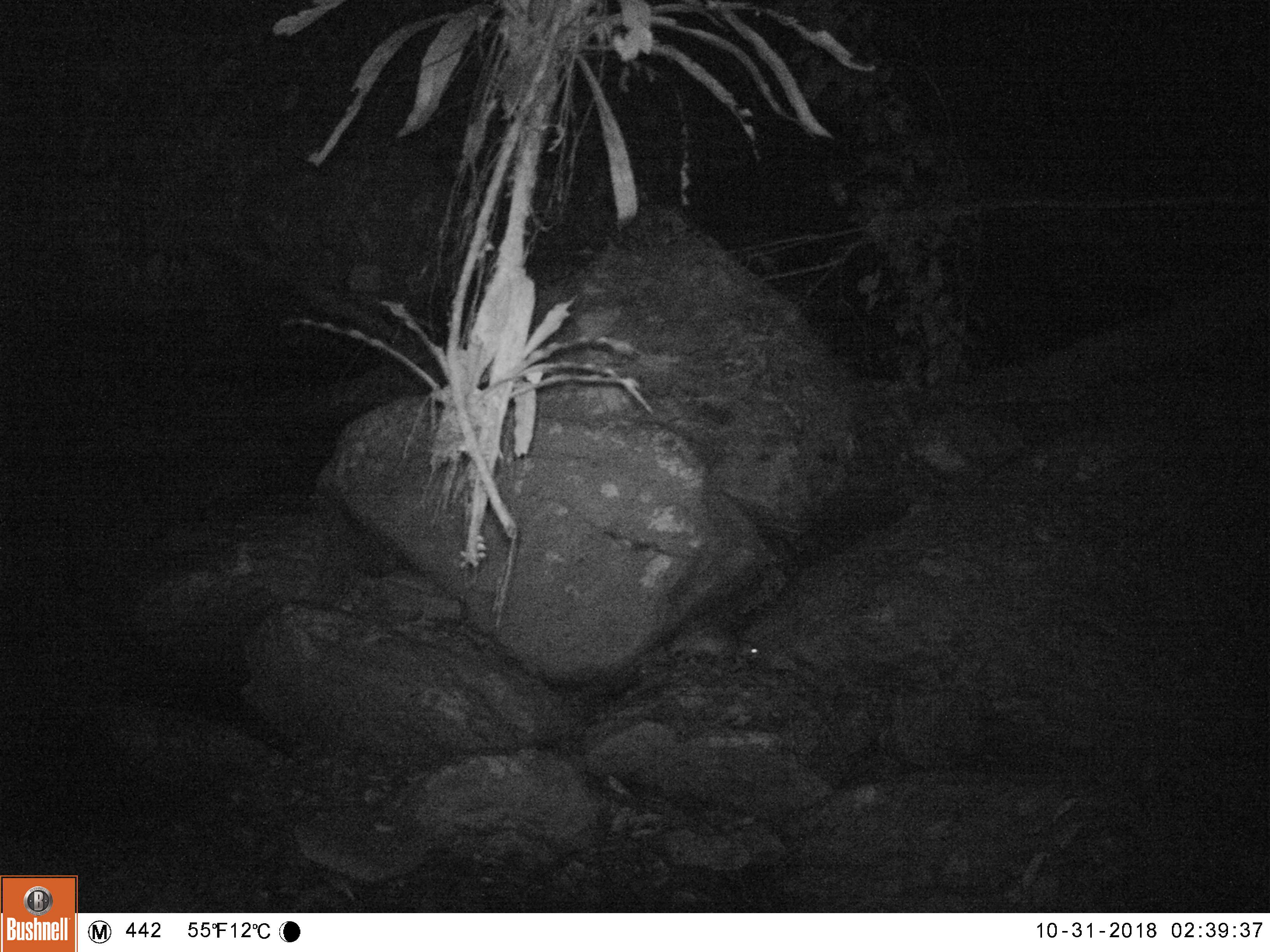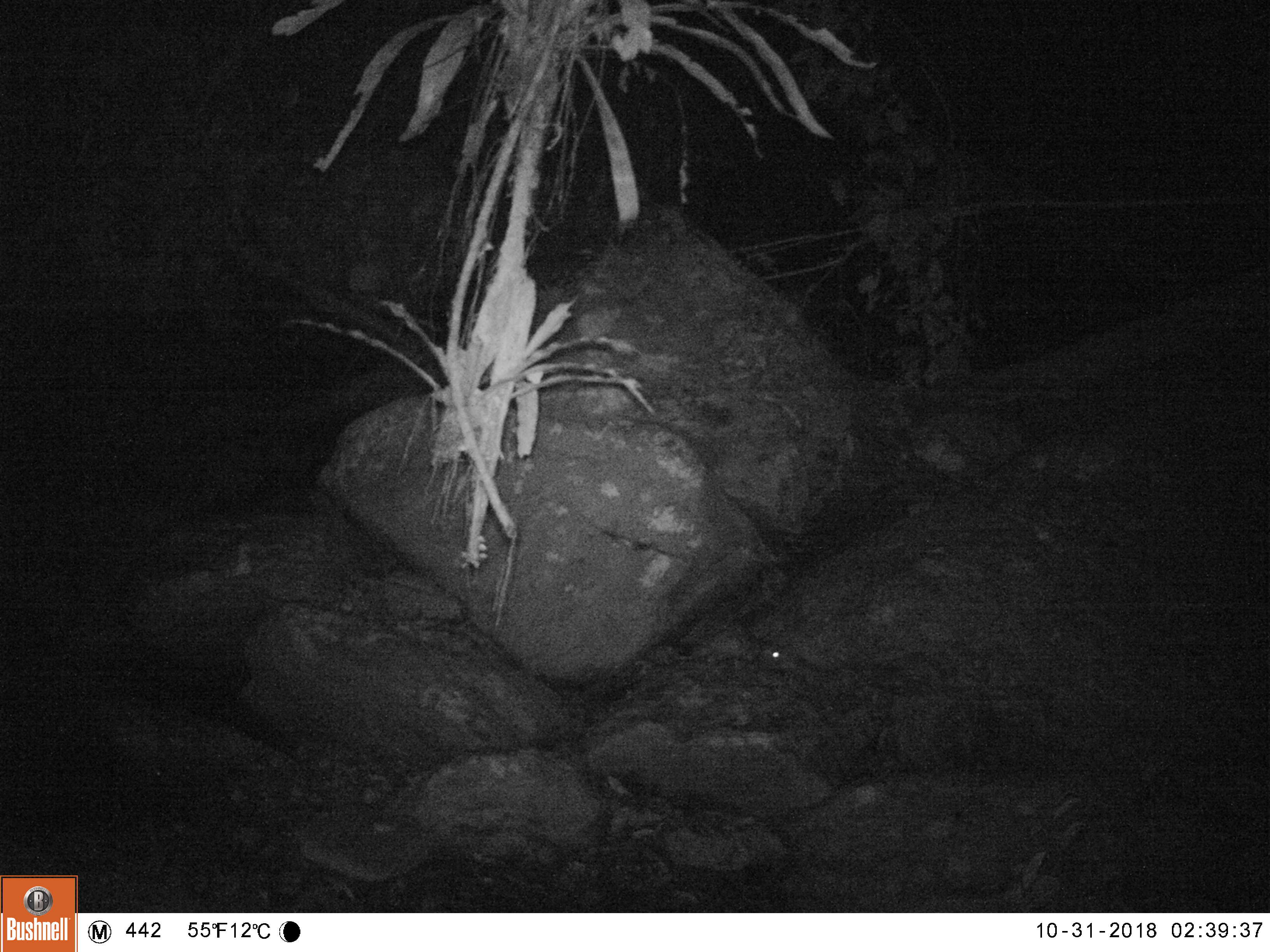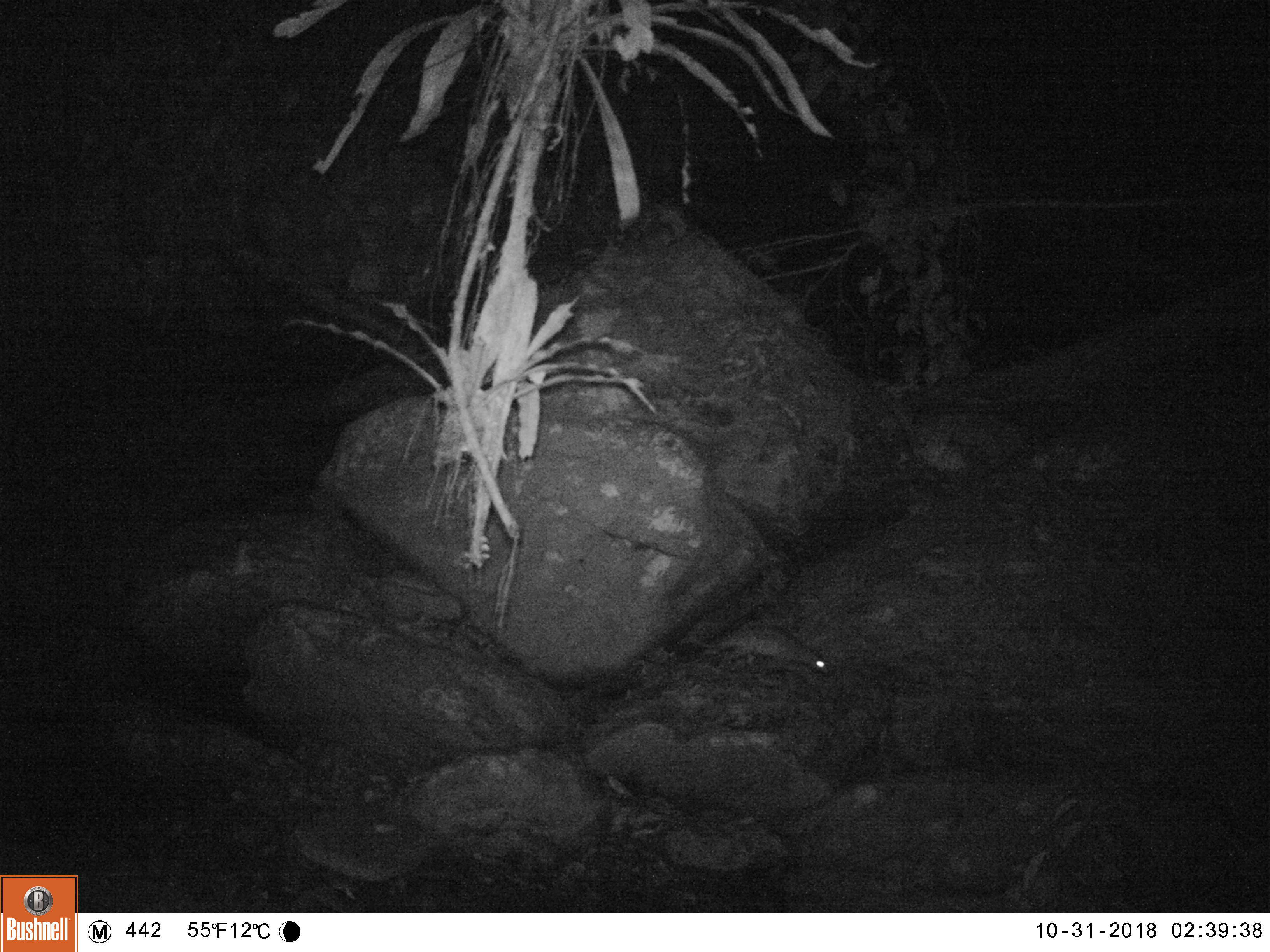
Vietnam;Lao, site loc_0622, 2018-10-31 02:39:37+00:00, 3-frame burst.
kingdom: Animalia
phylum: Chordata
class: Mammalia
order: Rodentia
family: Hystricidae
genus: Atherurus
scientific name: Atherurus macrourus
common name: asiatic brush-tailed porcupine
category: asiatic brush tailed porcupine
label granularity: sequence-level